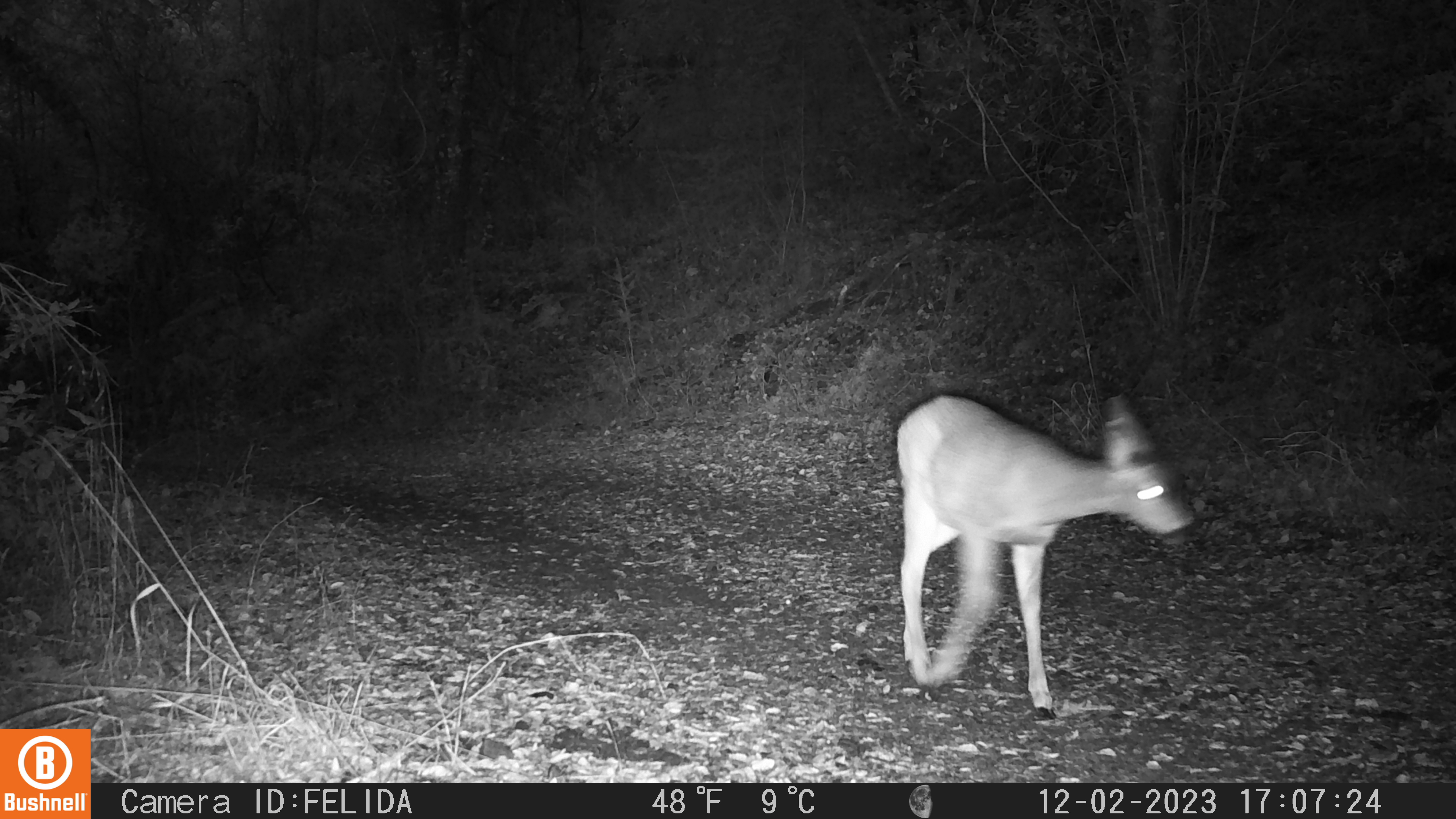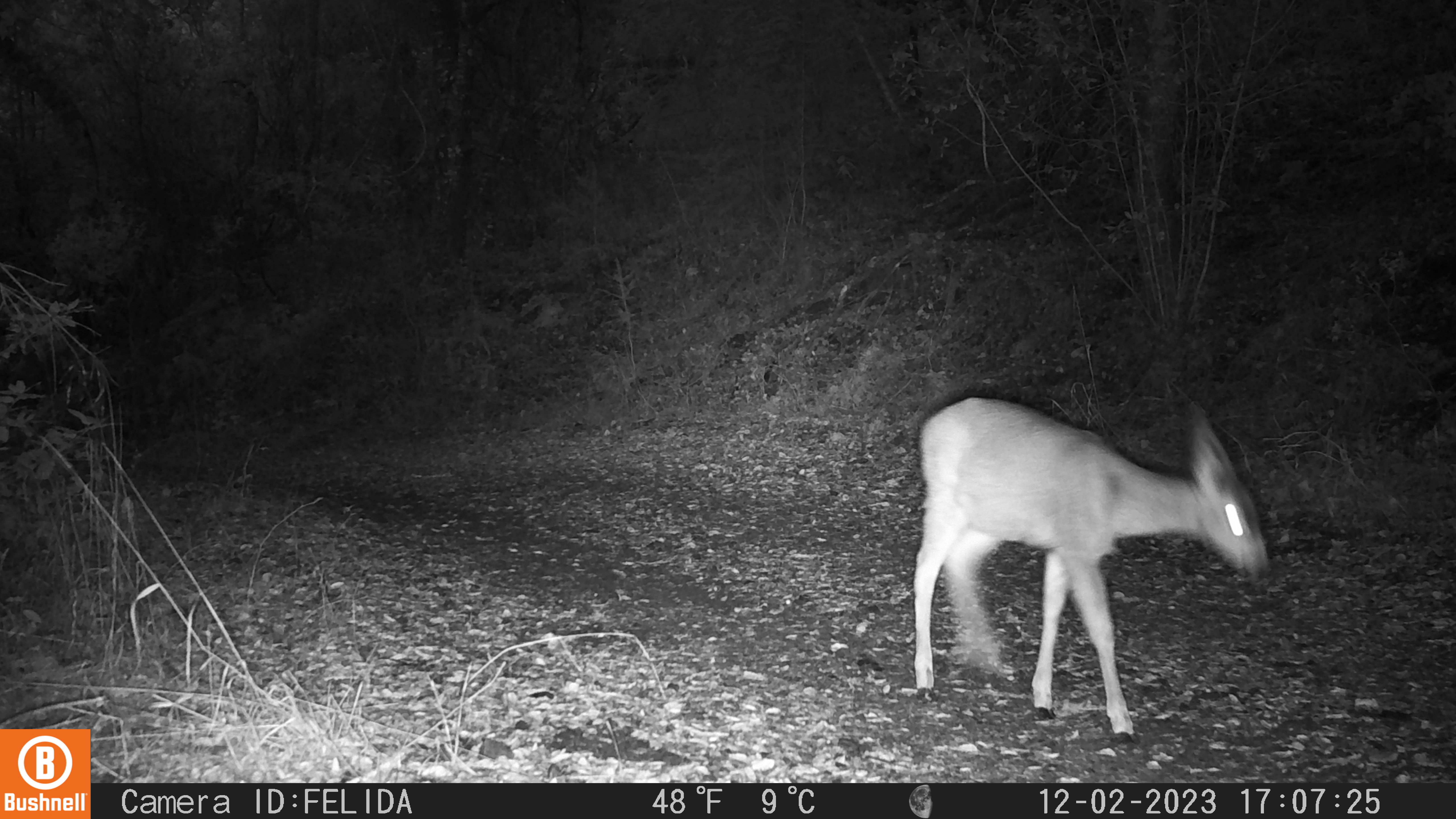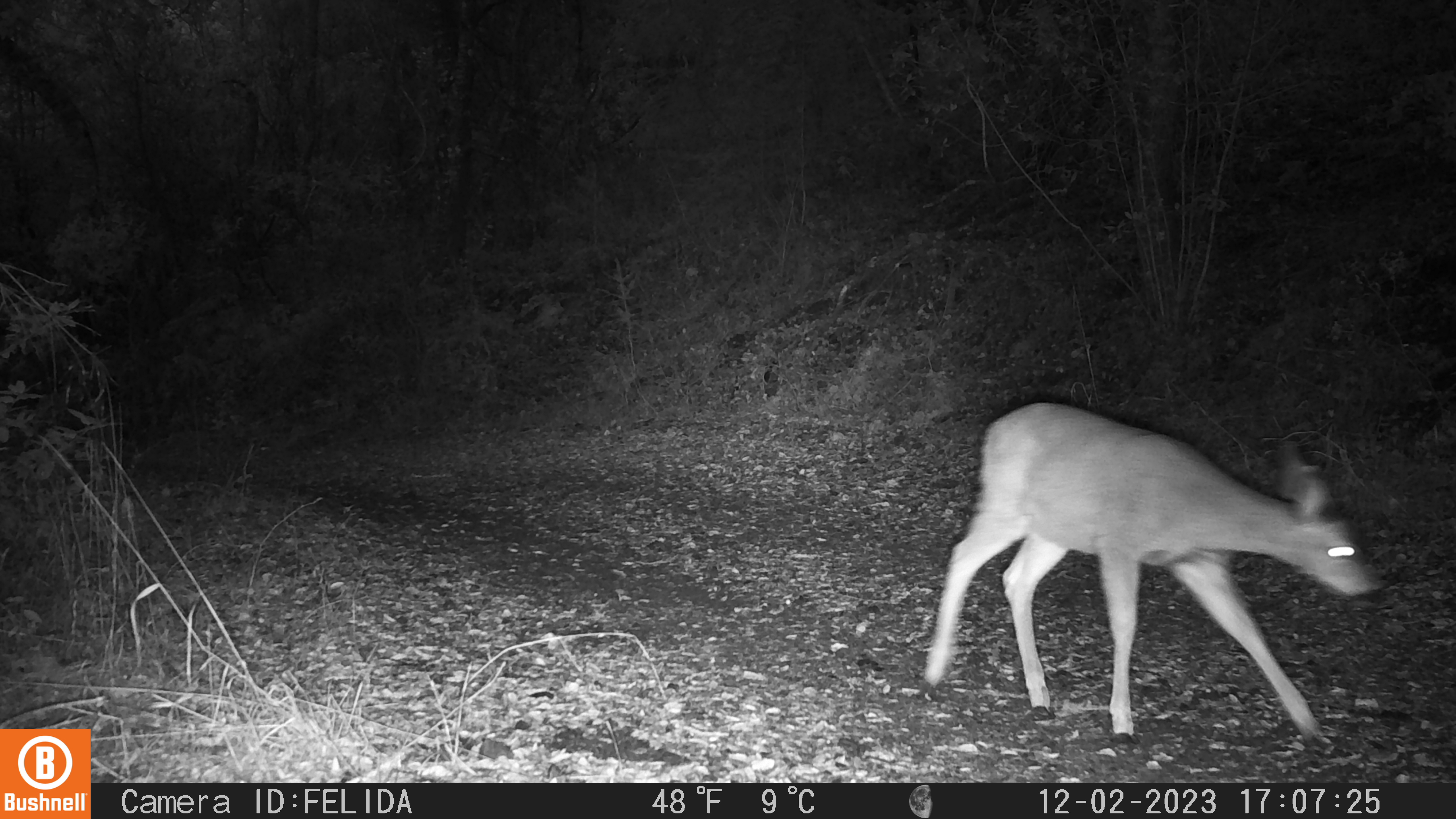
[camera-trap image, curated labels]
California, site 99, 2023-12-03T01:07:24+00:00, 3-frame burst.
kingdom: Animalia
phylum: Chordata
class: Mammalia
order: Artiodactyla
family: Cervidae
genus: Odocoileus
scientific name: Odocoileus hemionus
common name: mule deer